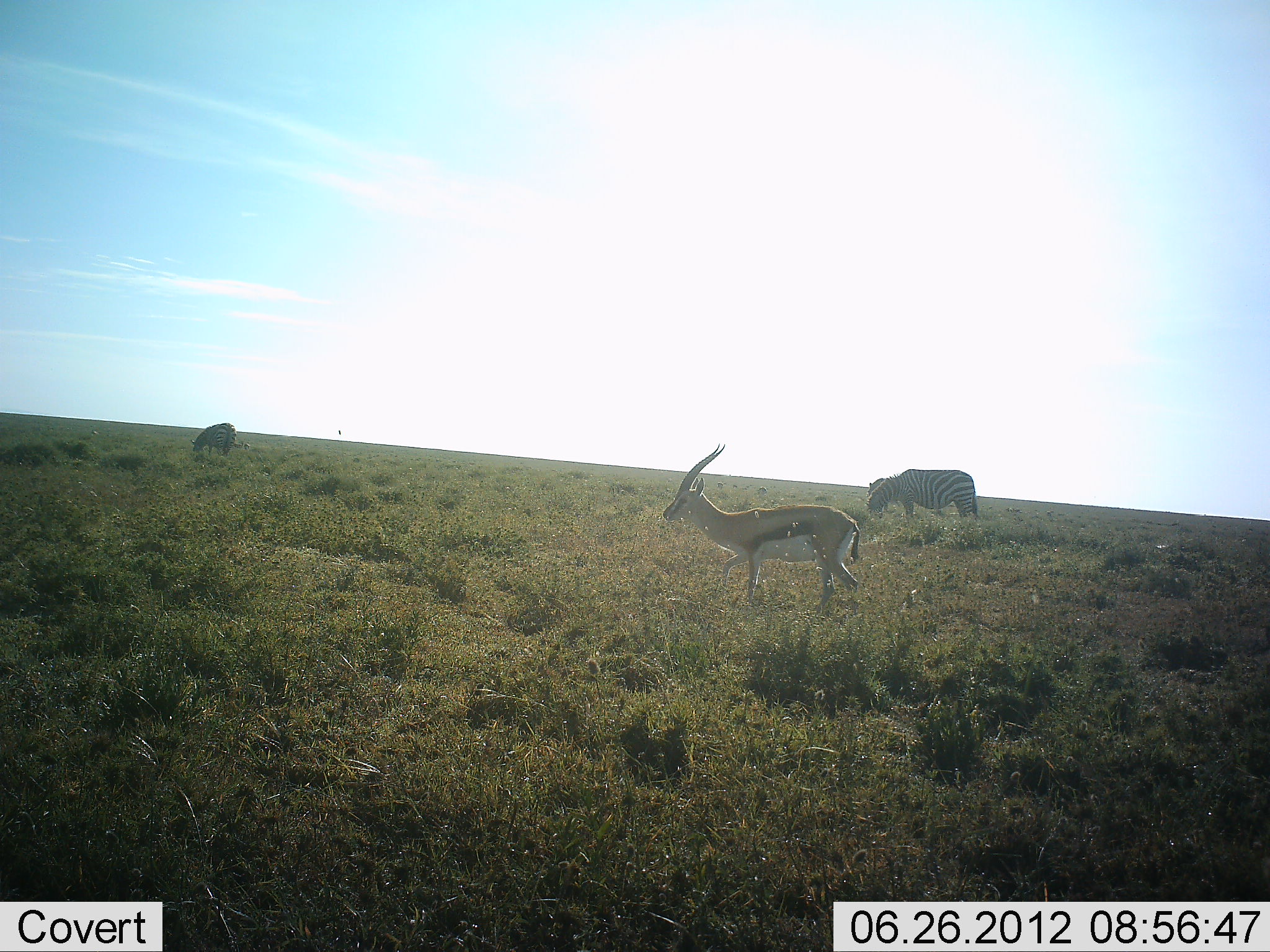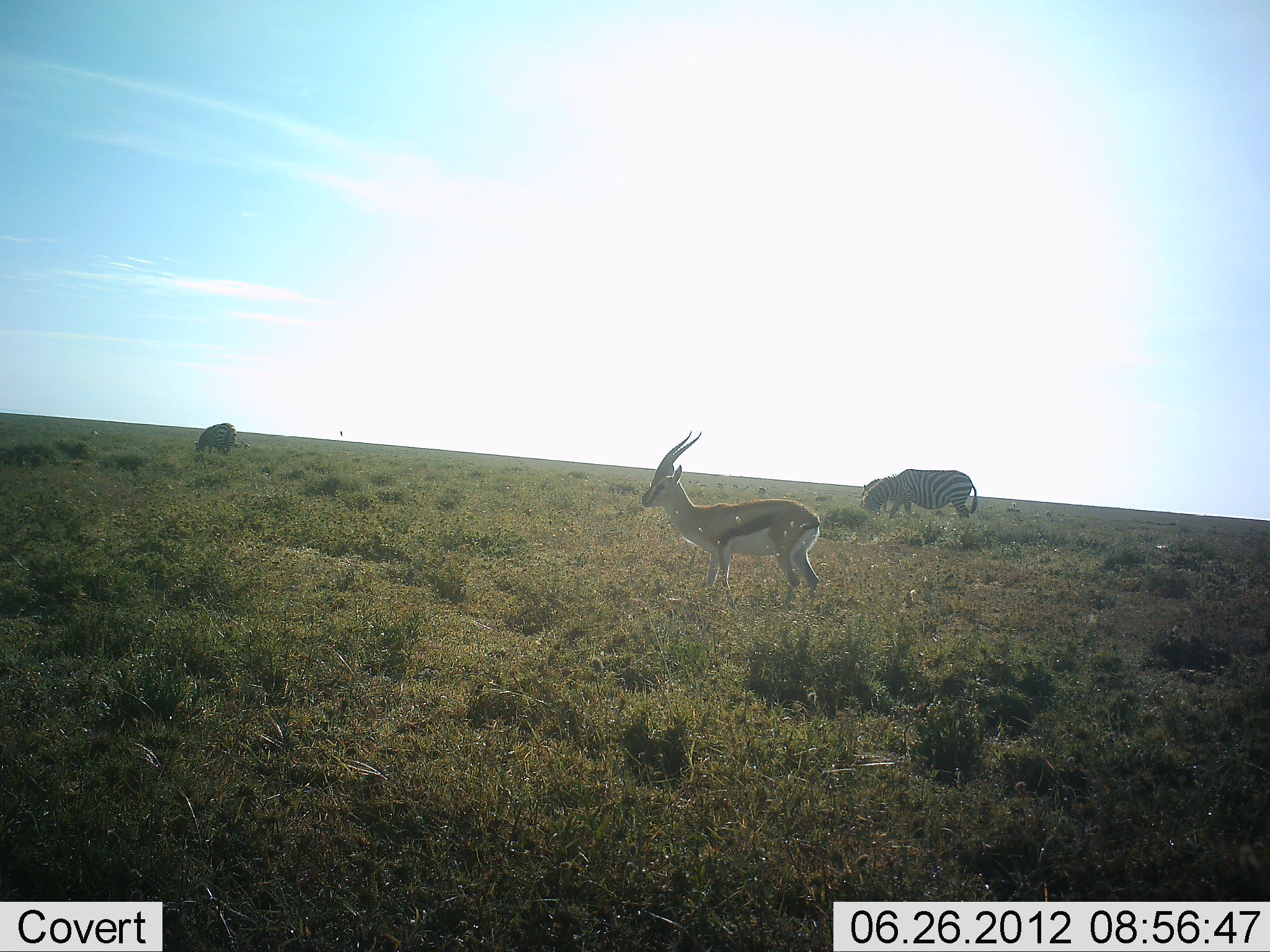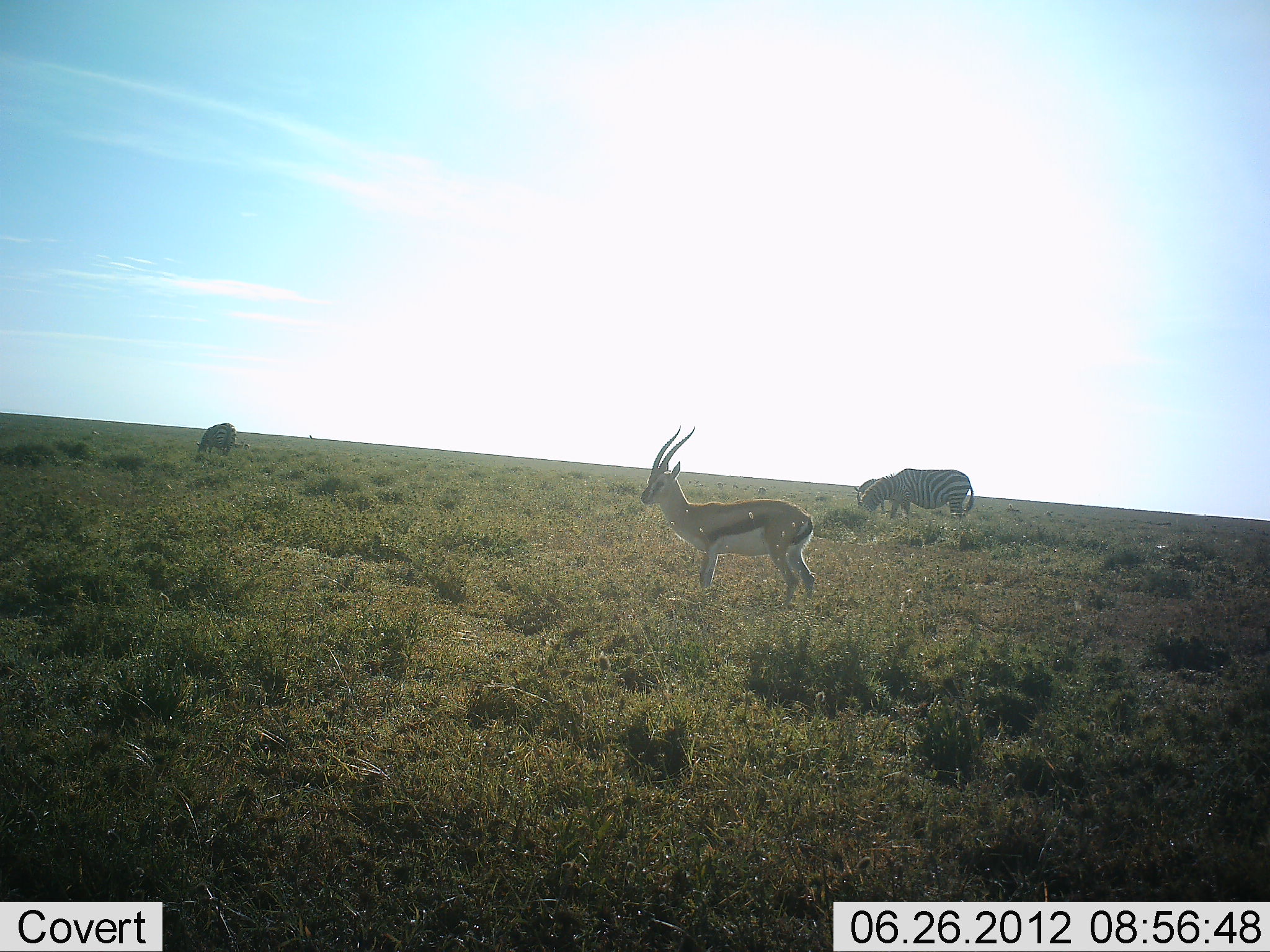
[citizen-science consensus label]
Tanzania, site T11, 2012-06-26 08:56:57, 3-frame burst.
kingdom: Animalia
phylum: Chordata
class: Mammalia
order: Artiodactyla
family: Bovidae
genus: Eudorcas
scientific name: Eudorcas thomsonii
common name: thomson's gazelle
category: gazellethomsons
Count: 1.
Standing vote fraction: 80%.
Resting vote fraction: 0%.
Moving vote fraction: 20%.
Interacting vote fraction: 0%.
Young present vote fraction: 0%.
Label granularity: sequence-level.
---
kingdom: Animalia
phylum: Chordata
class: Mammalia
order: Perissodactyla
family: Equidae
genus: Equus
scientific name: Equus quagga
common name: plains zebra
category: zebra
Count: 2.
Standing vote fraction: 40%.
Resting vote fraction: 0%.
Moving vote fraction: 20%.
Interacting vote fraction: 0%.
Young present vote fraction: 0%.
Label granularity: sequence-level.